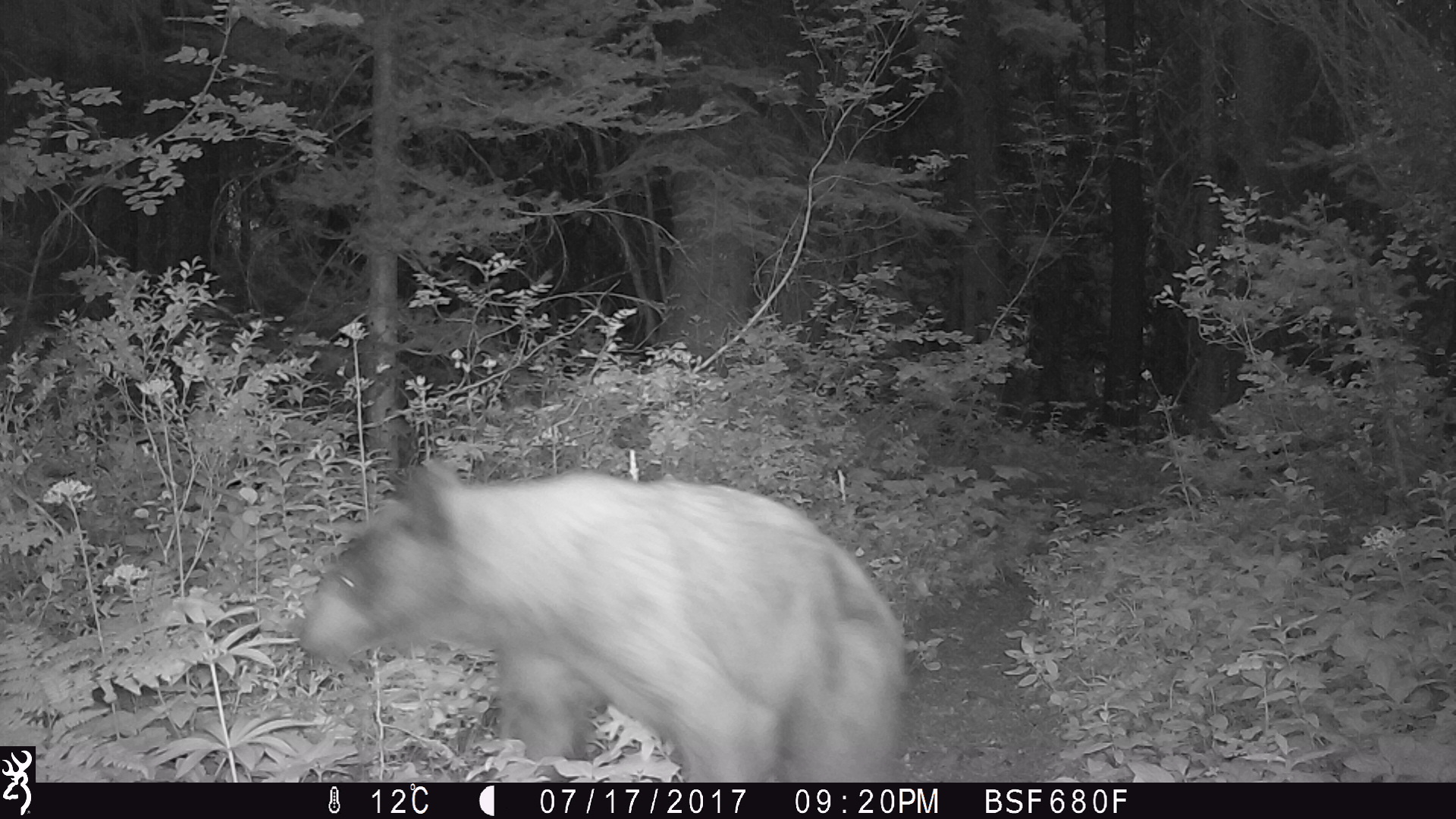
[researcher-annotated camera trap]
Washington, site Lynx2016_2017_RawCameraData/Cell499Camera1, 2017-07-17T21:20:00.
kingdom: Animalia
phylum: Chordata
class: Mammalia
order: Carnivora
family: Ursidae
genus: Ursus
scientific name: Ursus americanus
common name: american black bear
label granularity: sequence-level